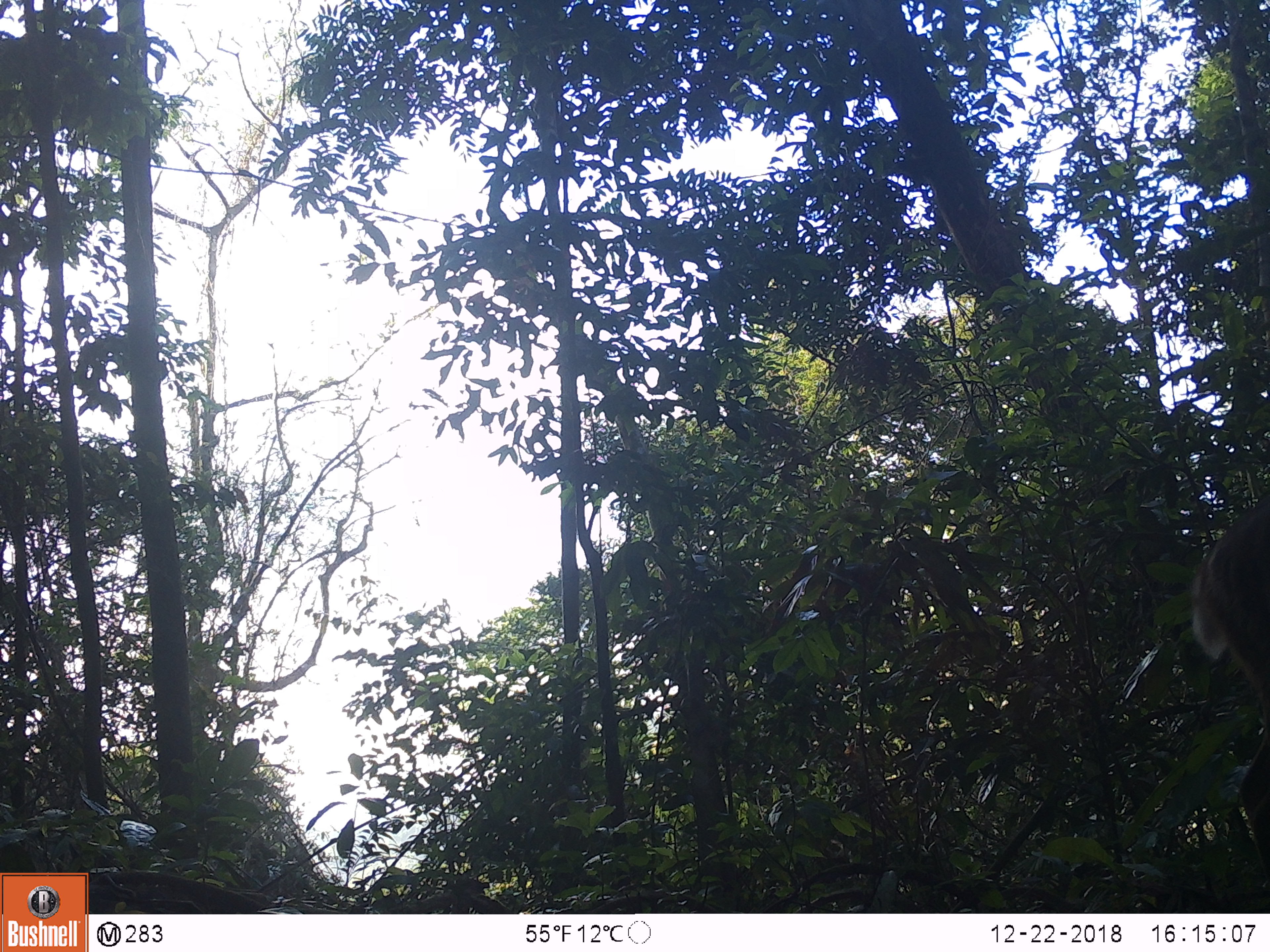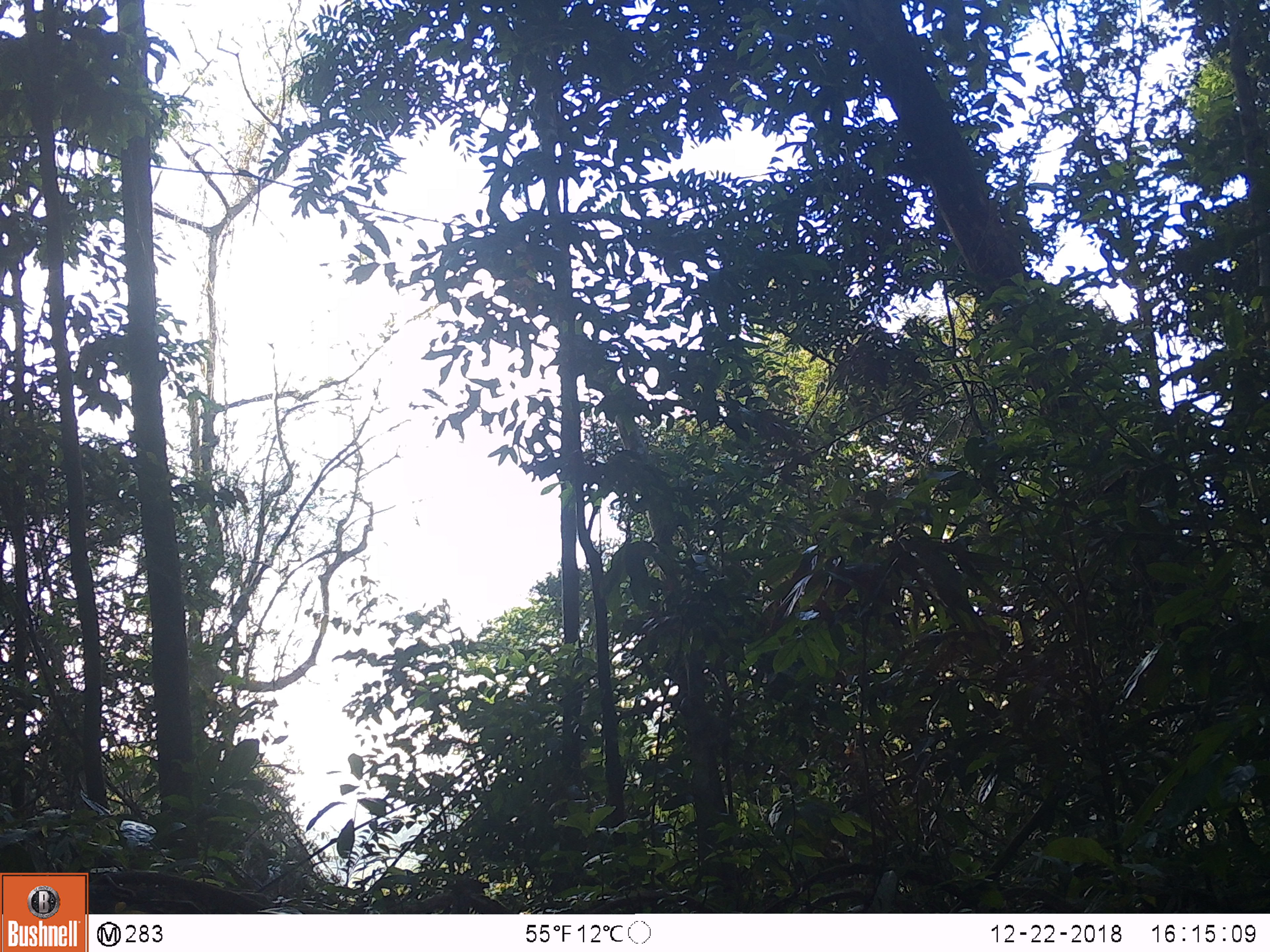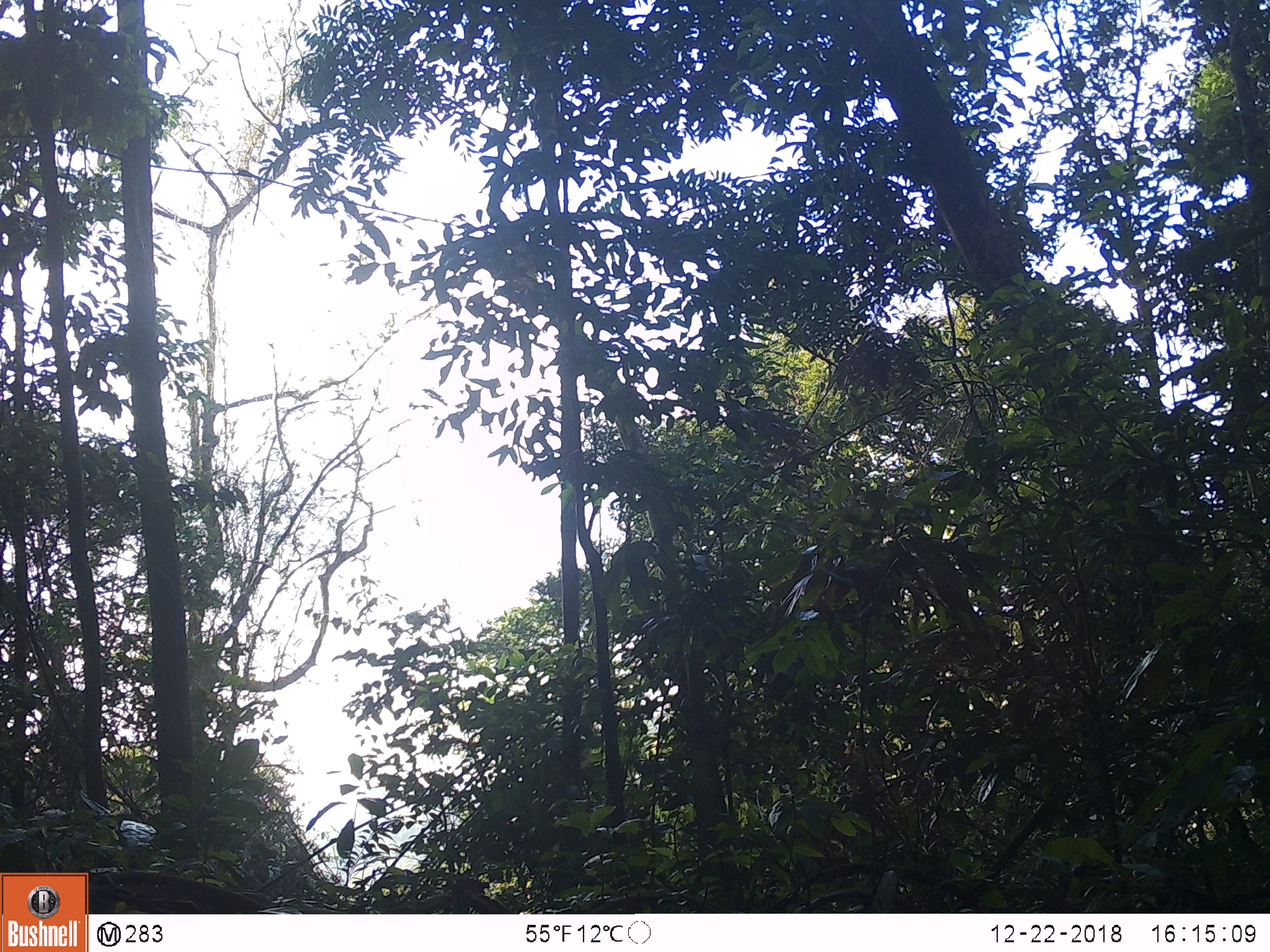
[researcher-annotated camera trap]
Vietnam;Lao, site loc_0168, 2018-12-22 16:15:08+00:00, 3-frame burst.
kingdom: Animalia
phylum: Chordata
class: Mammalia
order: Artiodactyla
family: Cervidae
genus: Muntiacus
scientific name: Muntiacus vuquangensis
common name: large-antlered muntjac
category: large antlered muntjac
Large antlered muntjac (large-antlered muntjac) (Muntiacus vuquangensis). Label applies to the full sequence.